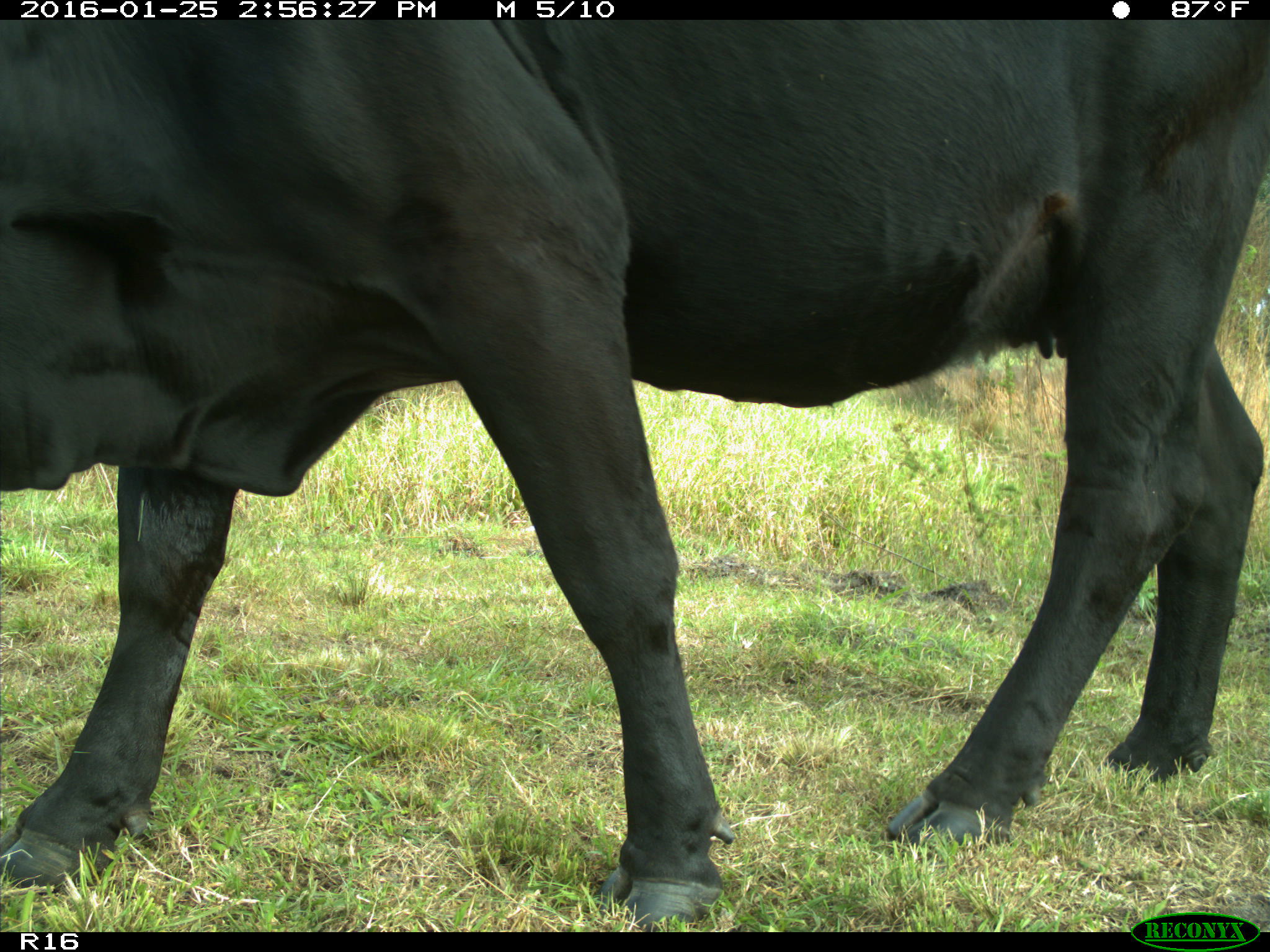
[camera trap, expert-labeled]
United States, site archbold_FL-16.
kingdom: Animalia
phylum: Chordata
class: Mammalia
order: Artiodactyla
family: Bovidae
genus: Bos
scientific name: Bos taurus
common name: domestic cow